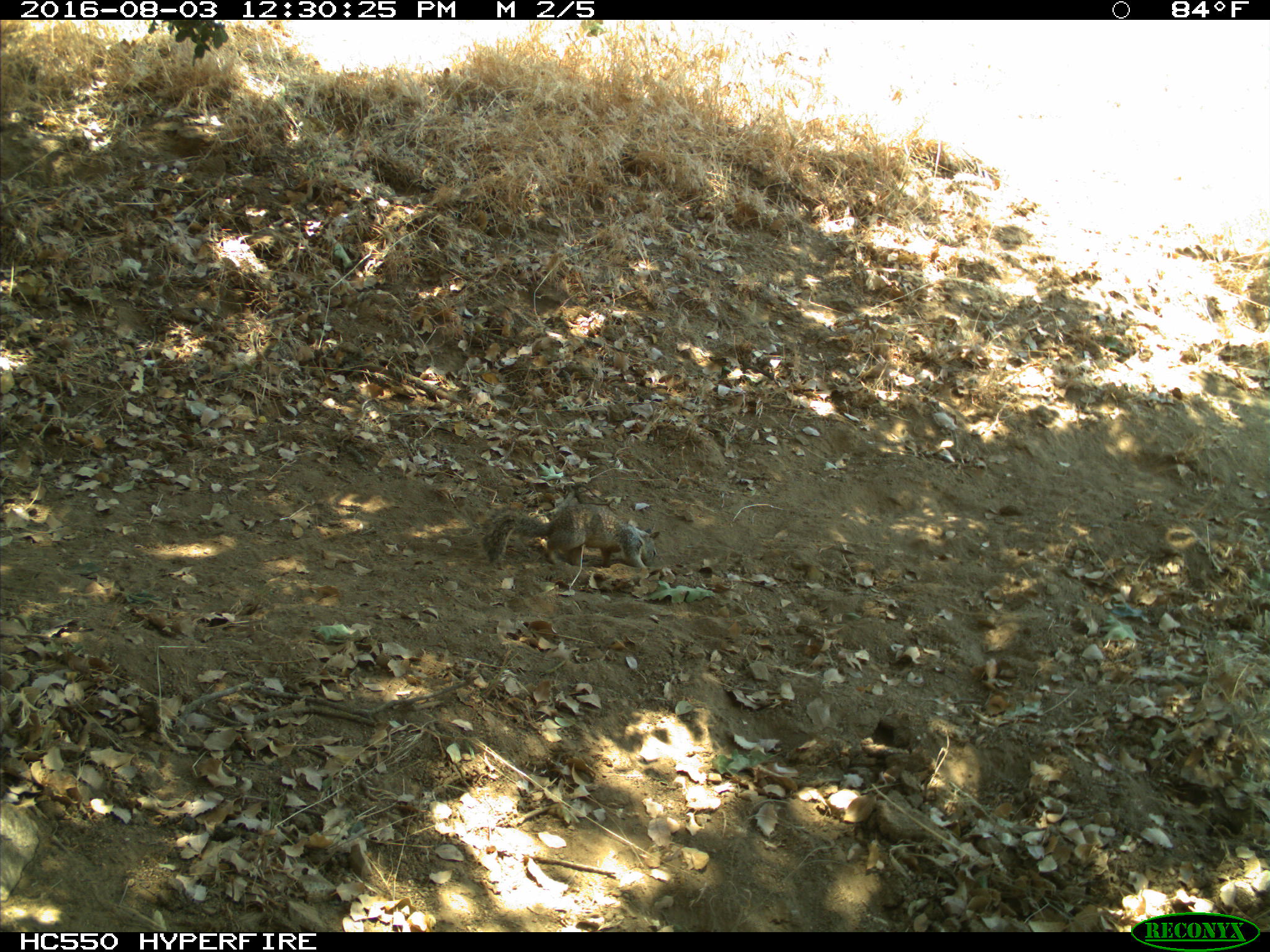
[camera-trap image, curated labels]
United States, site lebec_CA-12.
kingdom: Animalia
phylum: Chordata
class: Mammalia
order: Rodentia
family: Sciuridae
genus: Otospermophilus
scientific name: Otospermophilus beecheyi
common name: california ground squirrel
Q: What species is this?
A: Otospermophilus beecheyi (california ground squirrel).